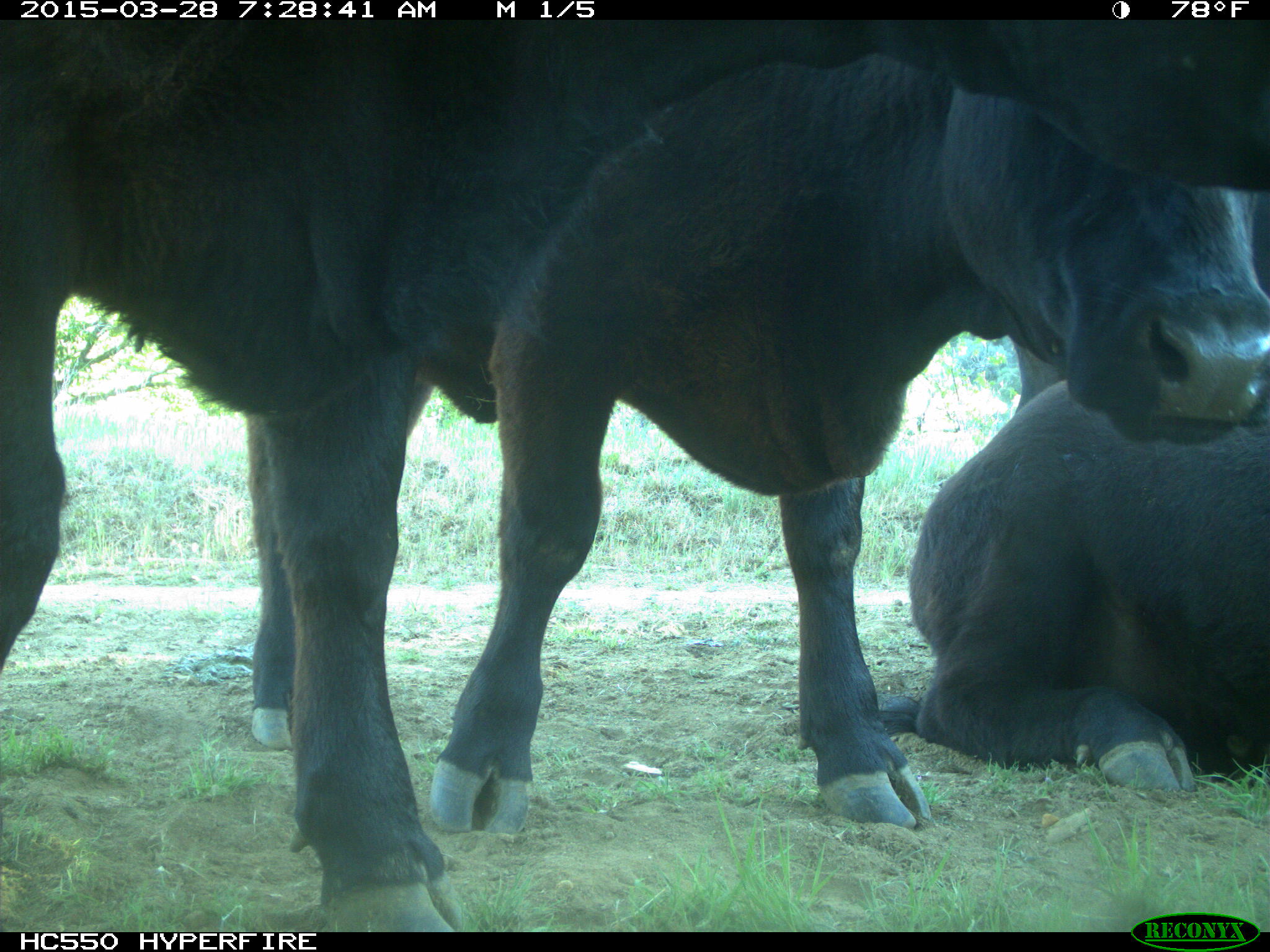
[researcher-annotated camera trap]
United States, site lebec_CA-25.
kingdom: Animalia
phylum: Chordata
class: Mammalia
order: Artiodactyla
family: Bovidae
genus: Bos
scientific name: Bos taurus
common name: domestic cow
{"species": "Bos taurus (domestic cow)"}